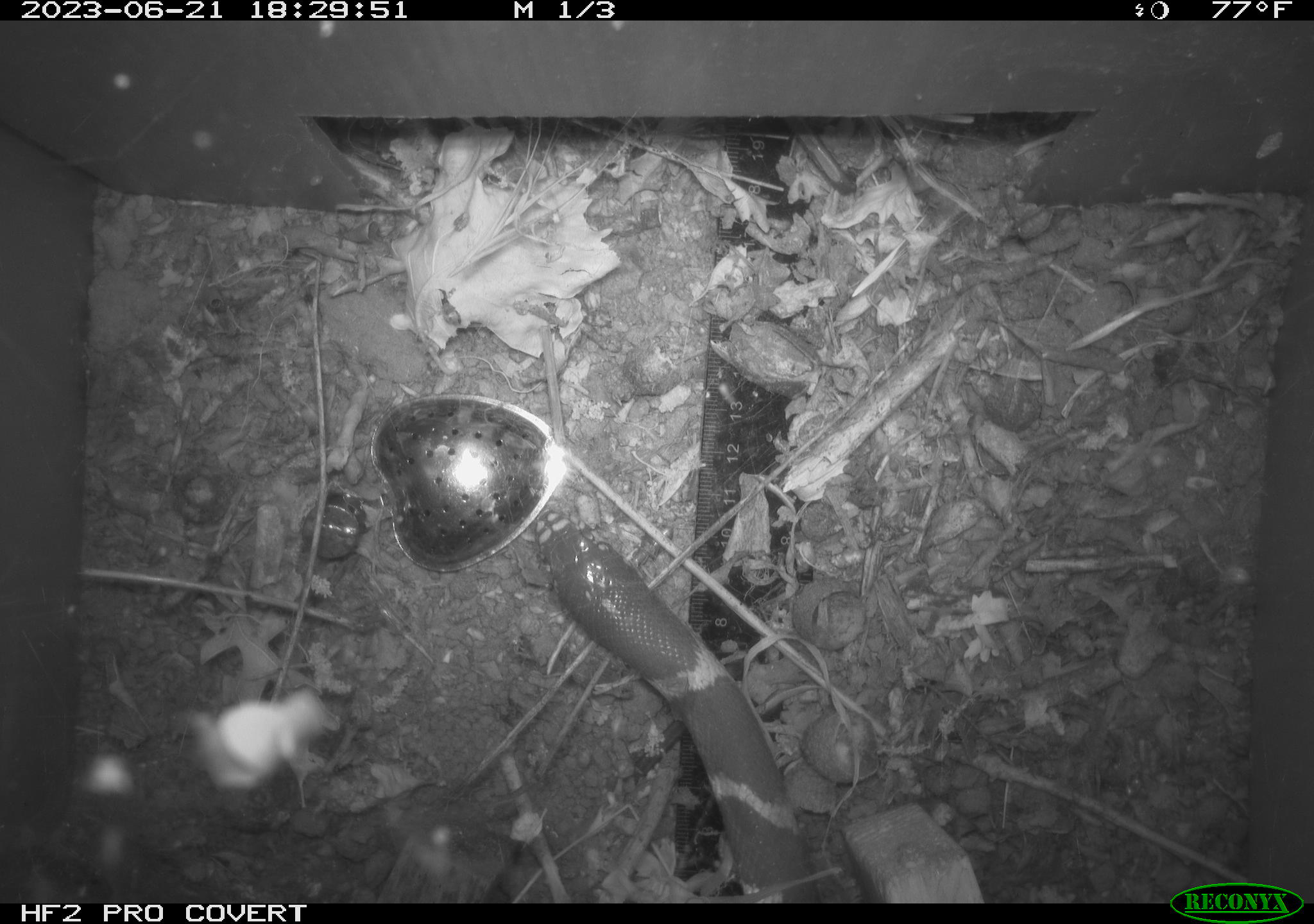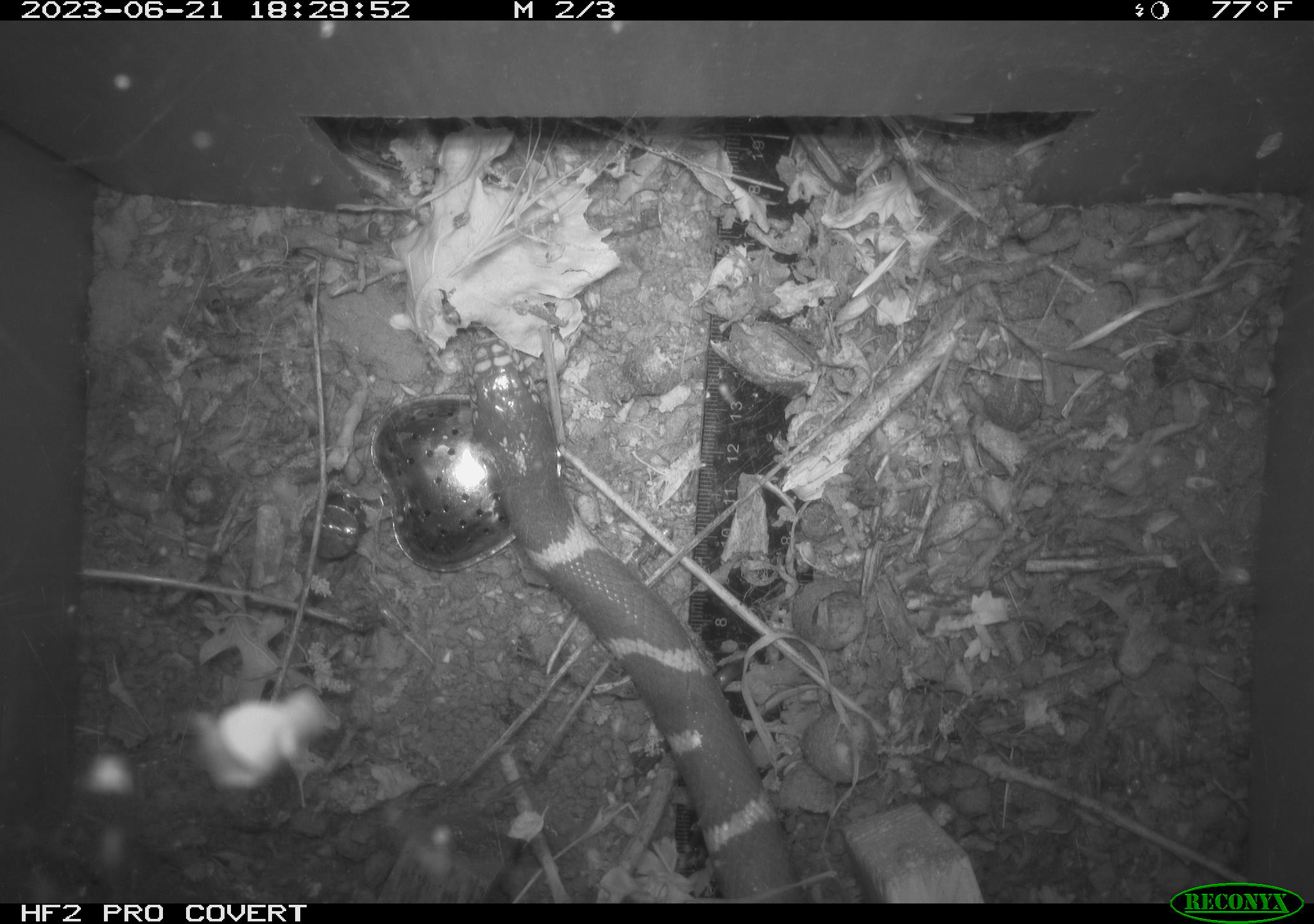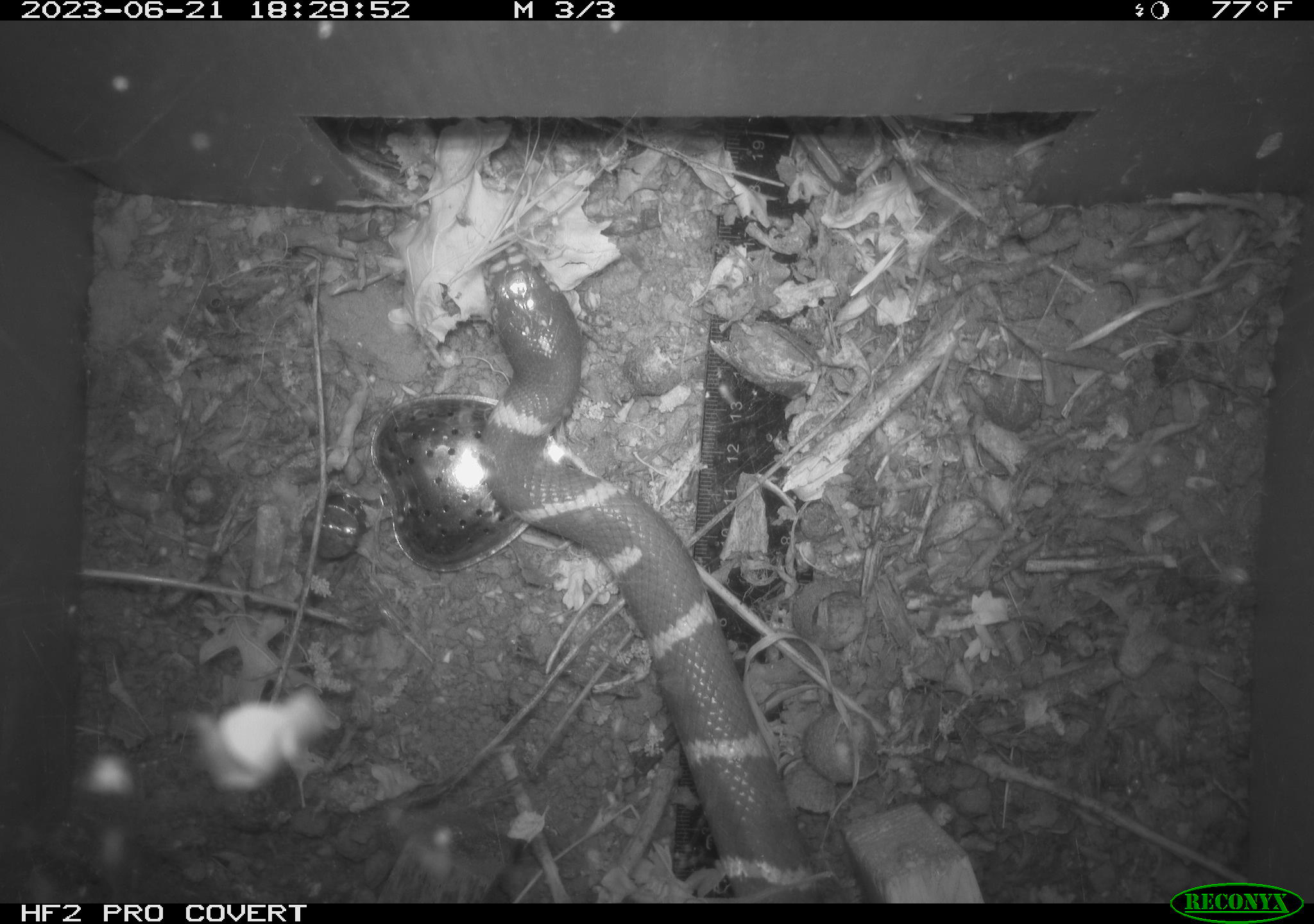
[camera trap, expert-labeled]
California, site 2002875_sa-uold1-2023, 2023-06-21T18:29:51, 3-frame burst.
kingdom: Animalia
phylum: Chordata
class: Reptilia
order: Squamata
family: Colubridae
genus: Lampropeltis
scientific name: Lampropeltis californiae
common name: california kingsnake